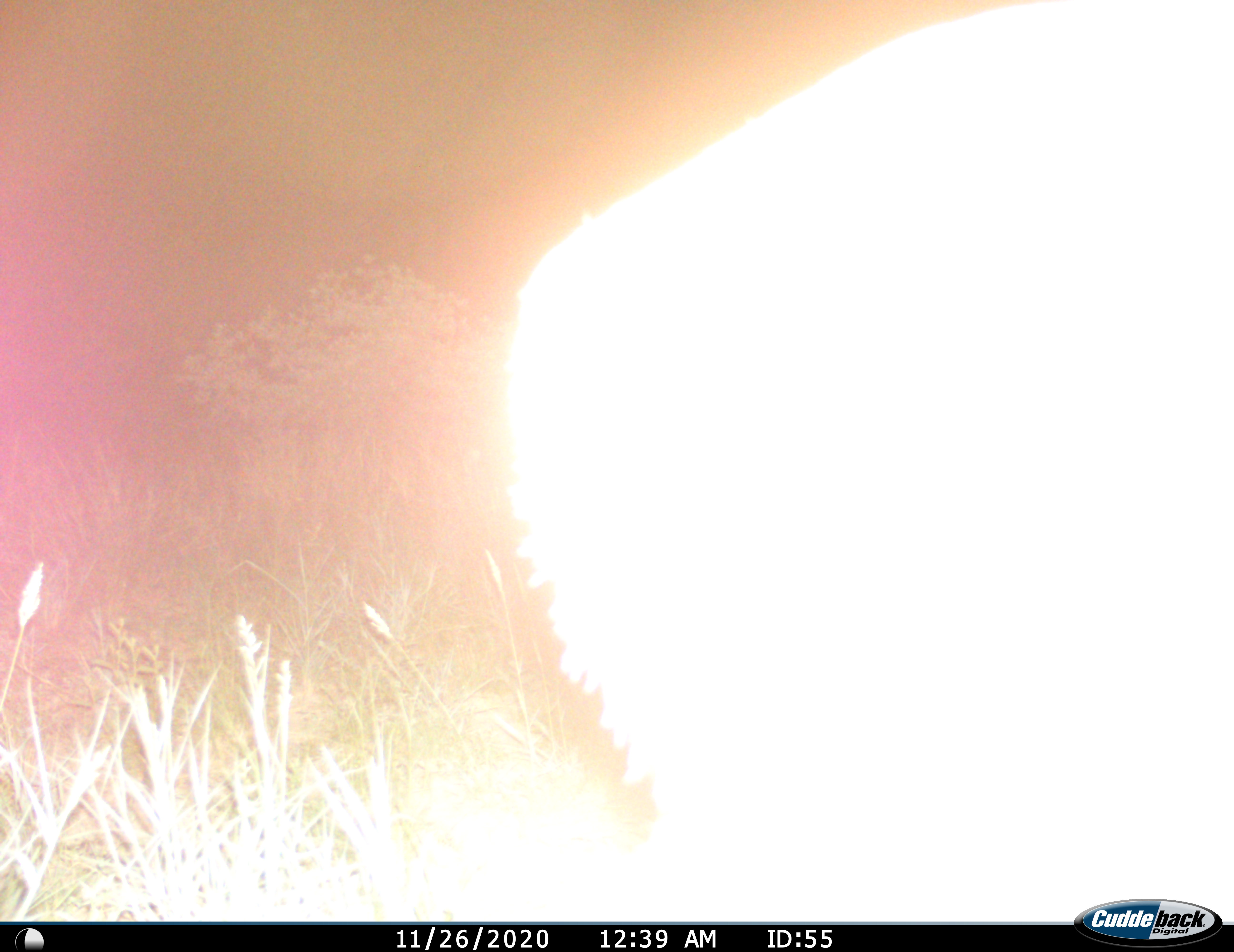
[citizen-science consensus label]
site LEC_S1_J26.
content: unidentified animal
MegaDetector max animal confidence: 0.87